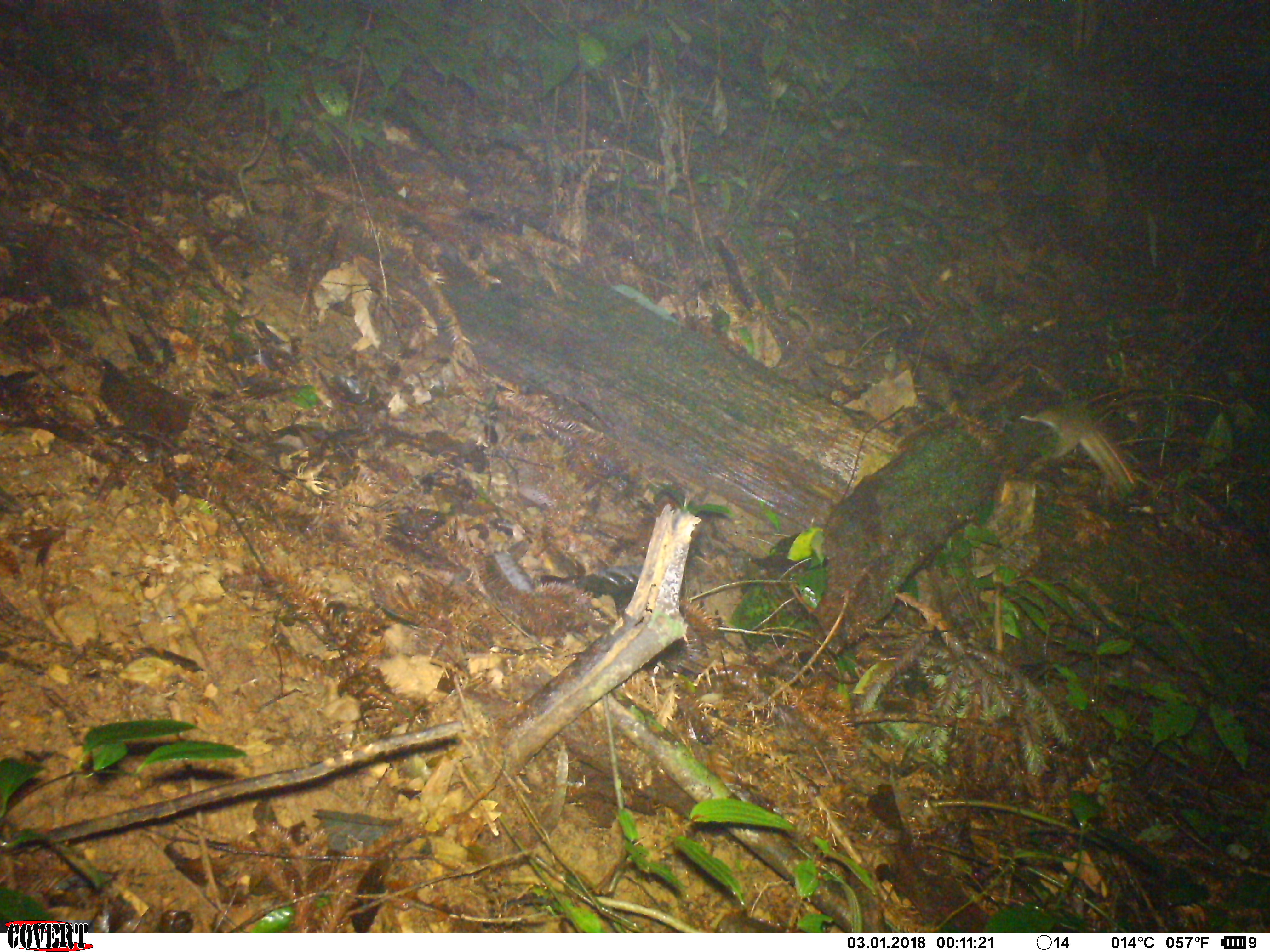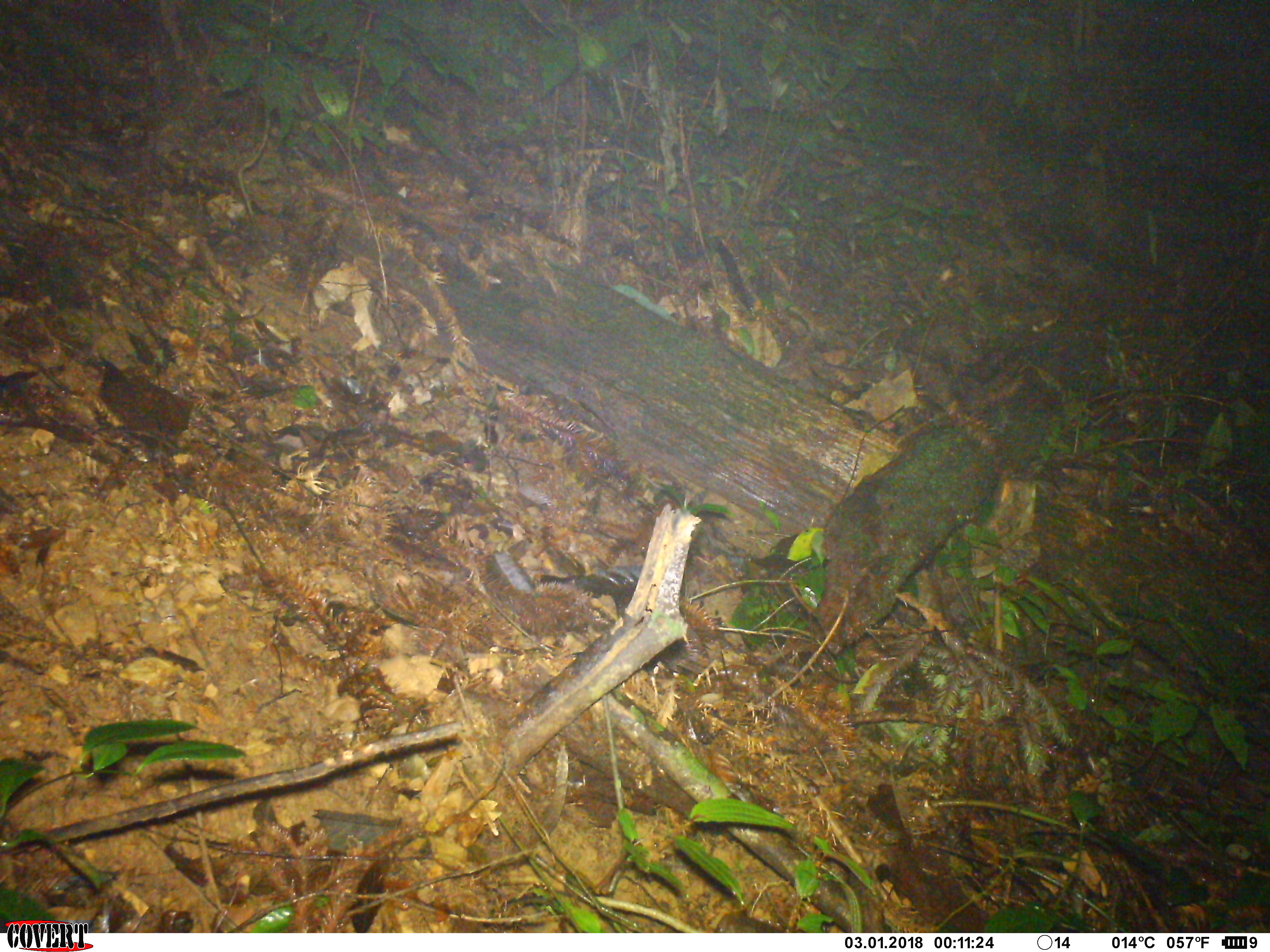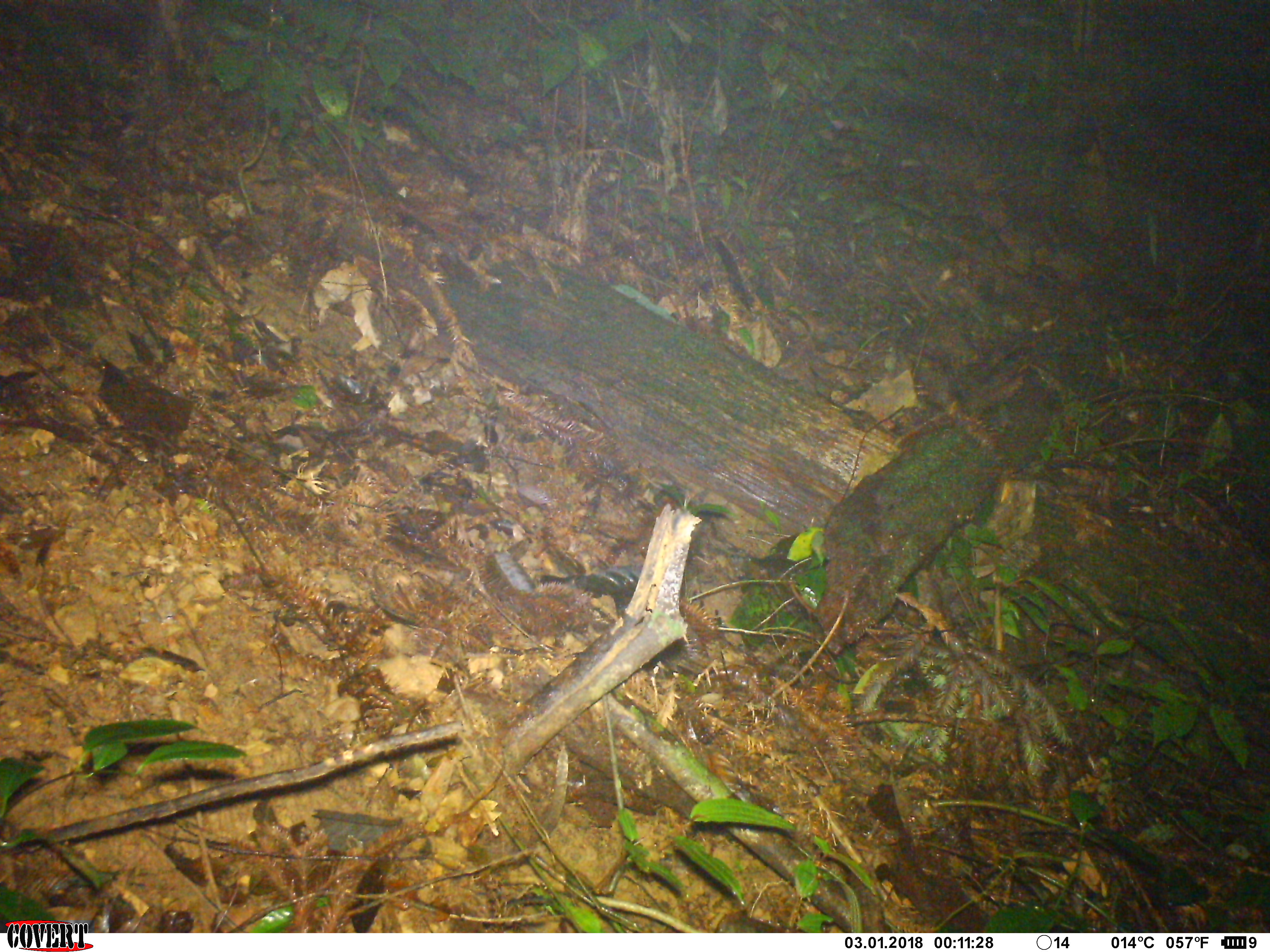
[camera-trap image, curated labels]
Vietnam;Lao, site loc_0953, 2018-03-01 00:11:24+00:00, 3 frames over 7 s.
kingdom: Animalia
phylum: Chordata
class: Mammalia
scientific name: Mammalia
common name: mammal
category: unidentified small mammal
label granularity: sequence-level